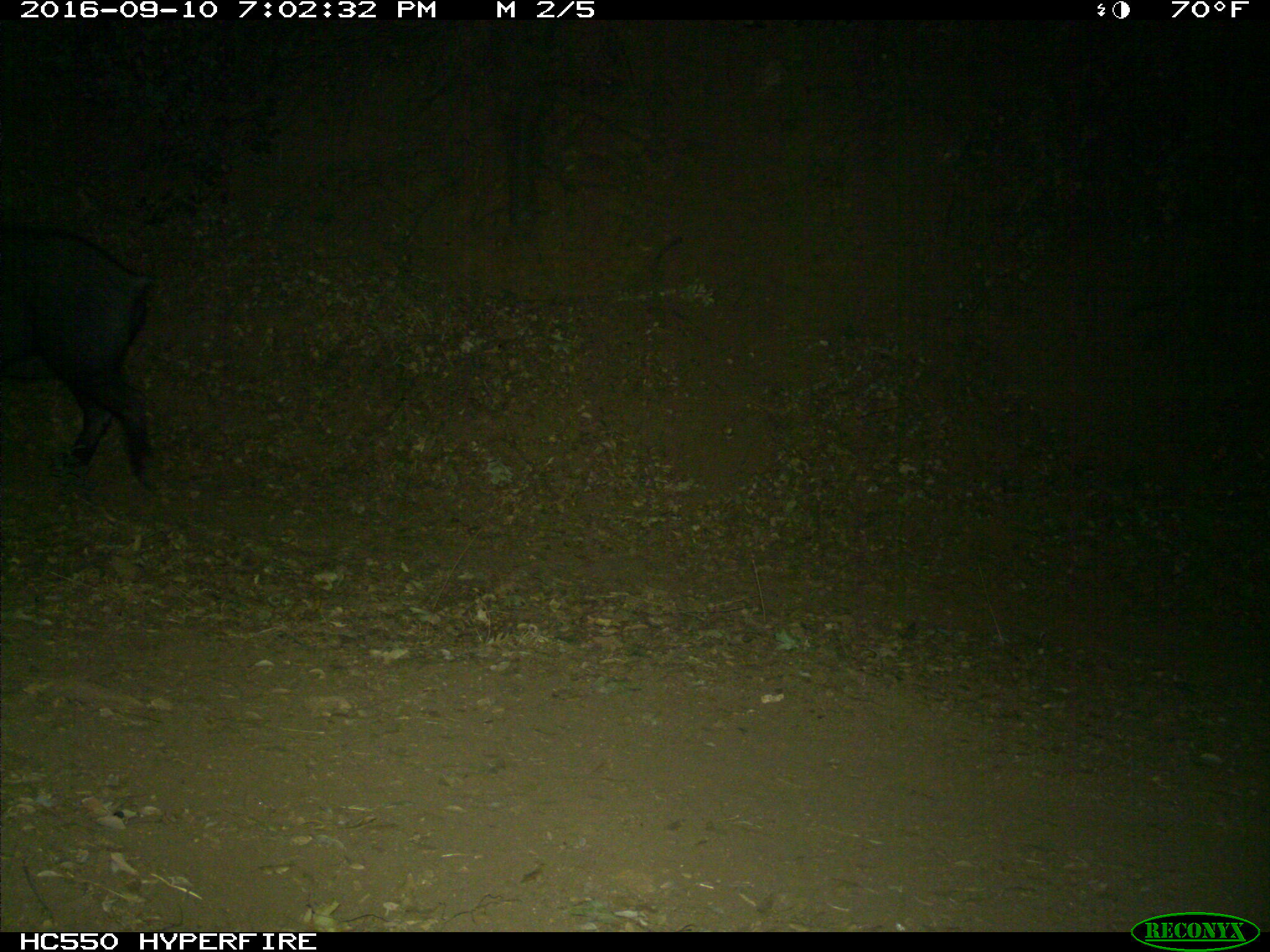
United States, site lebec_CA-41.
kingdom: Animalia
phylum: Chordata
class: Mammalia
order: Artiodactyla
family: Suidae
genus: Sus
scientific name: Sus scrofa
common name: wild boar